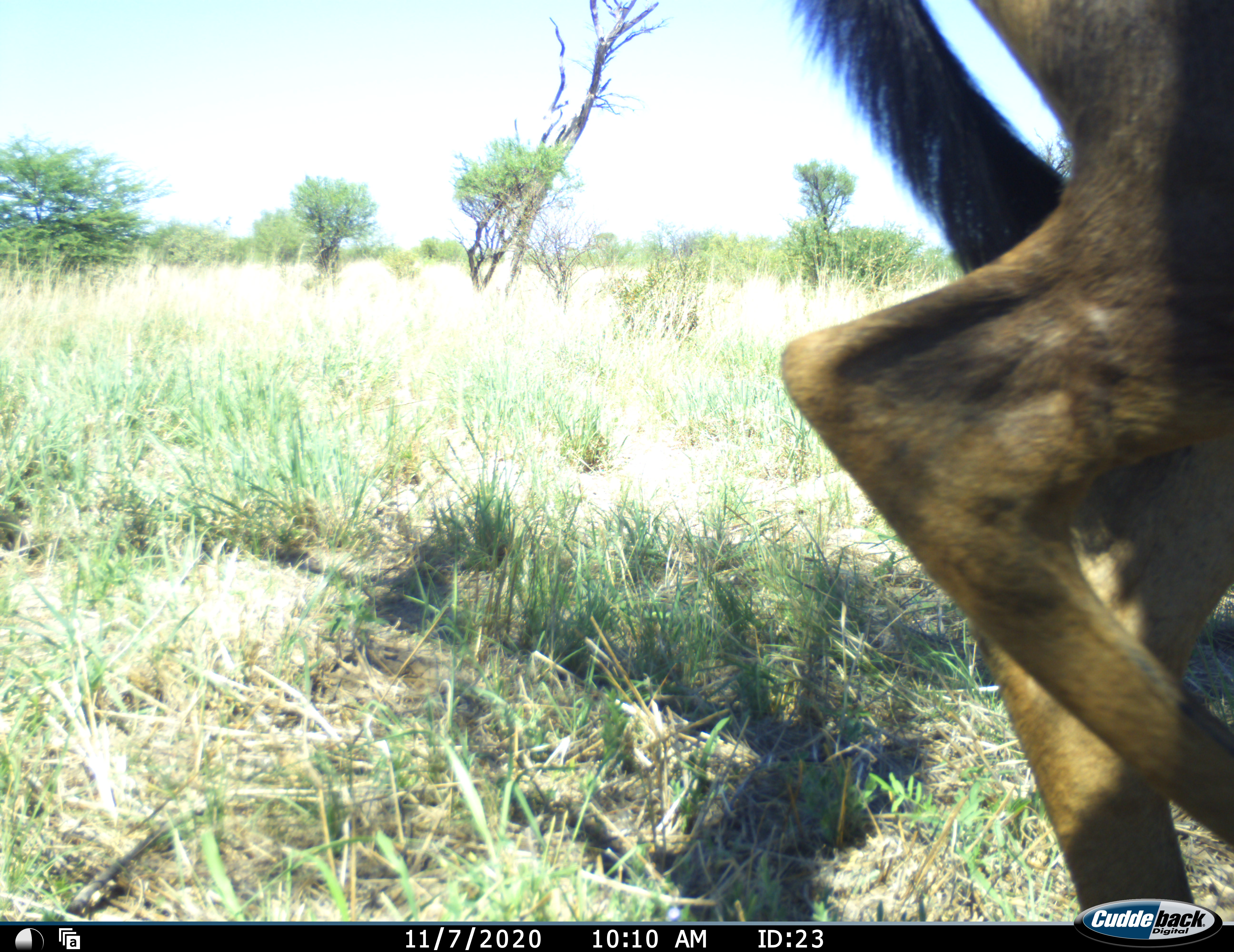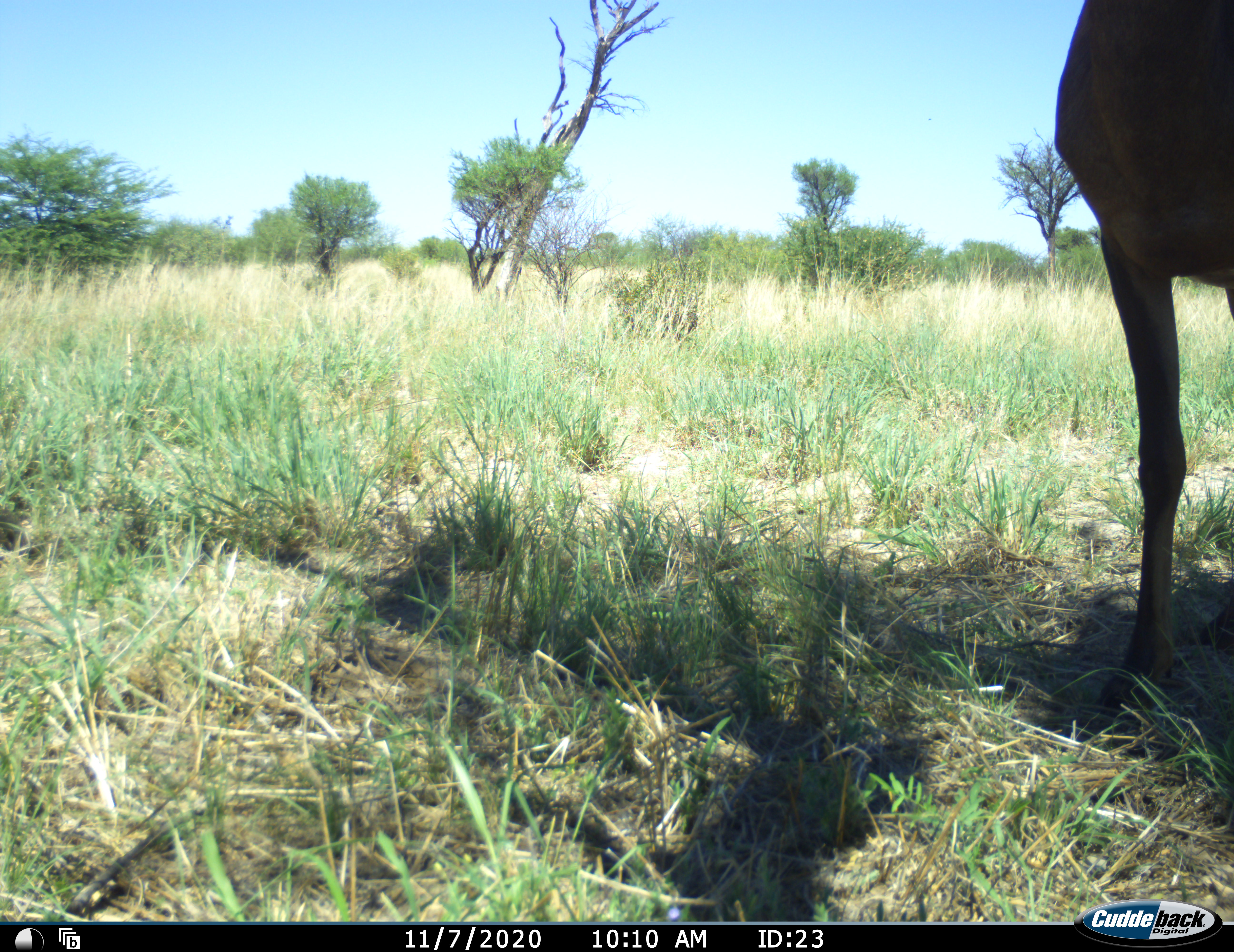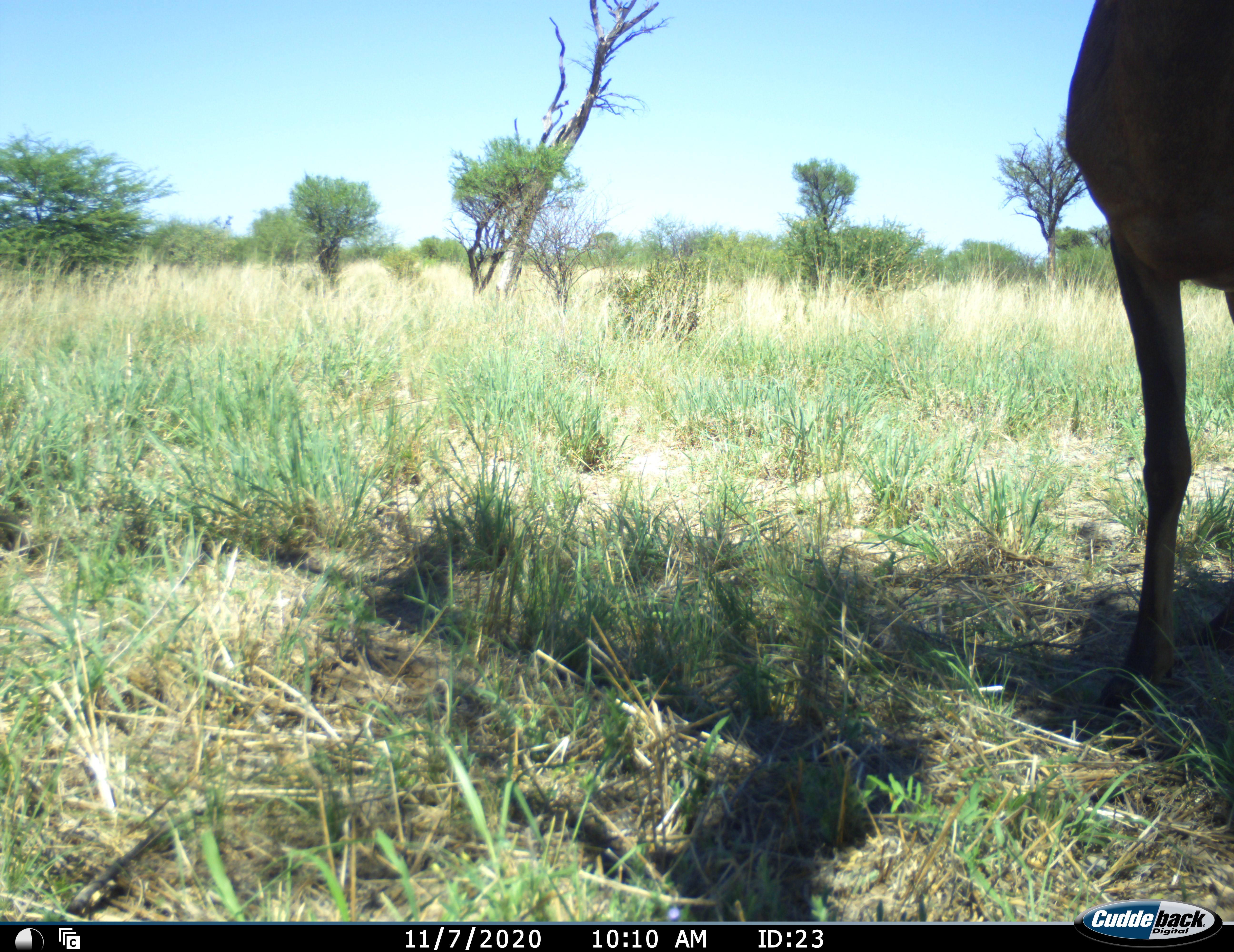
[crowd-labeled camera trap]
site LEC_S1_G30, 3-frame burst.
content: unidentified animal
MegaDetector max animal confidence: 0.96